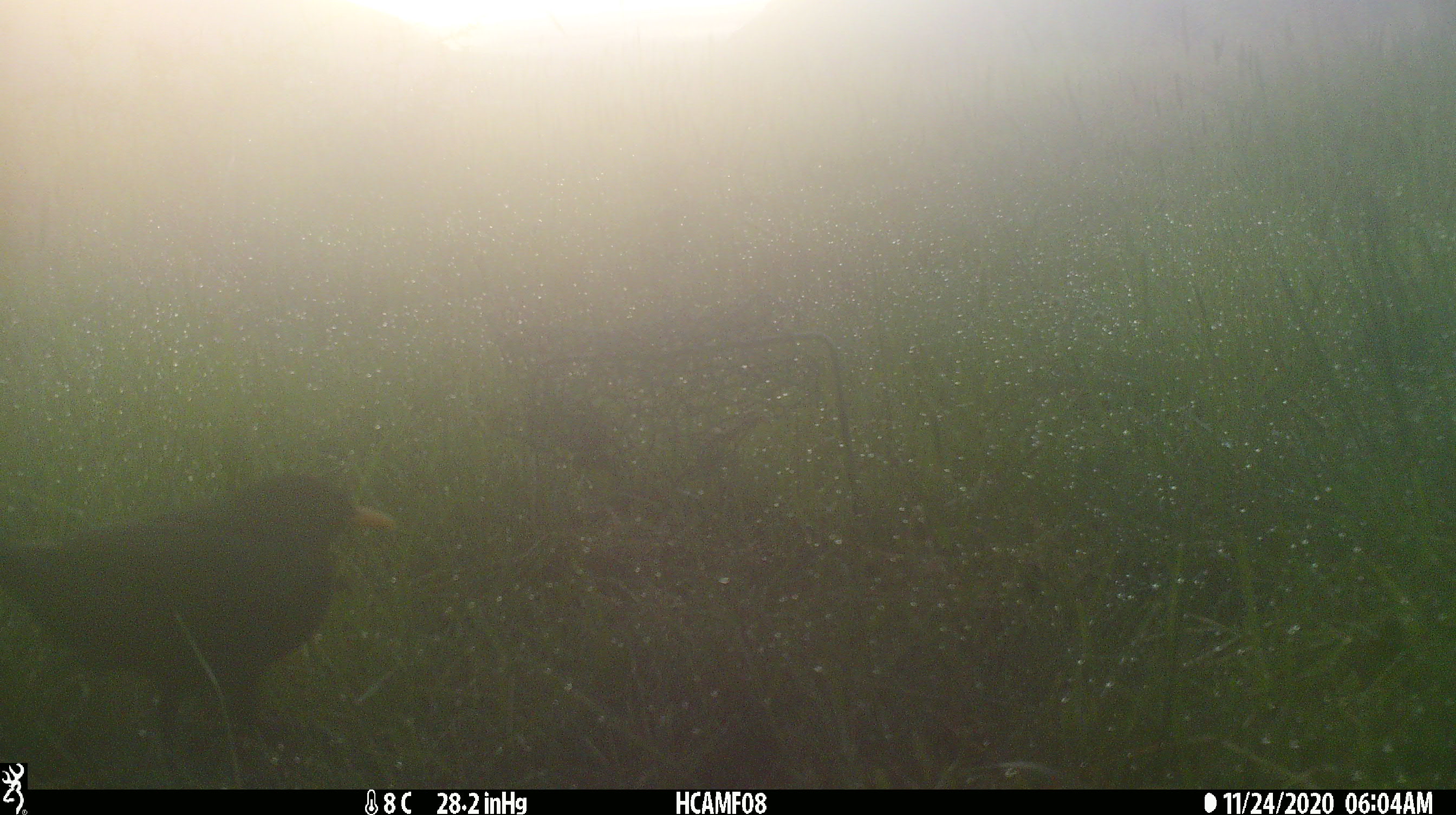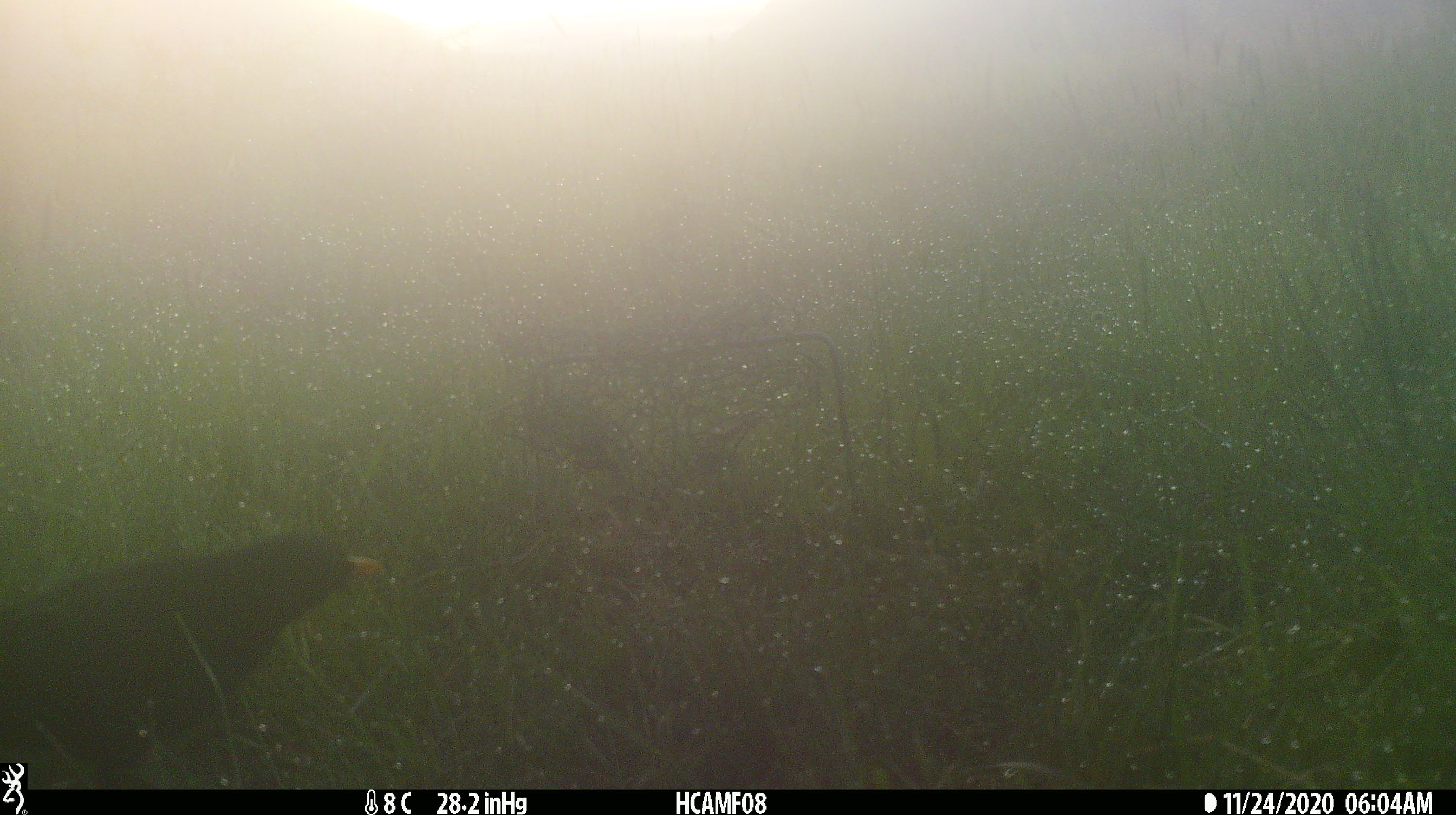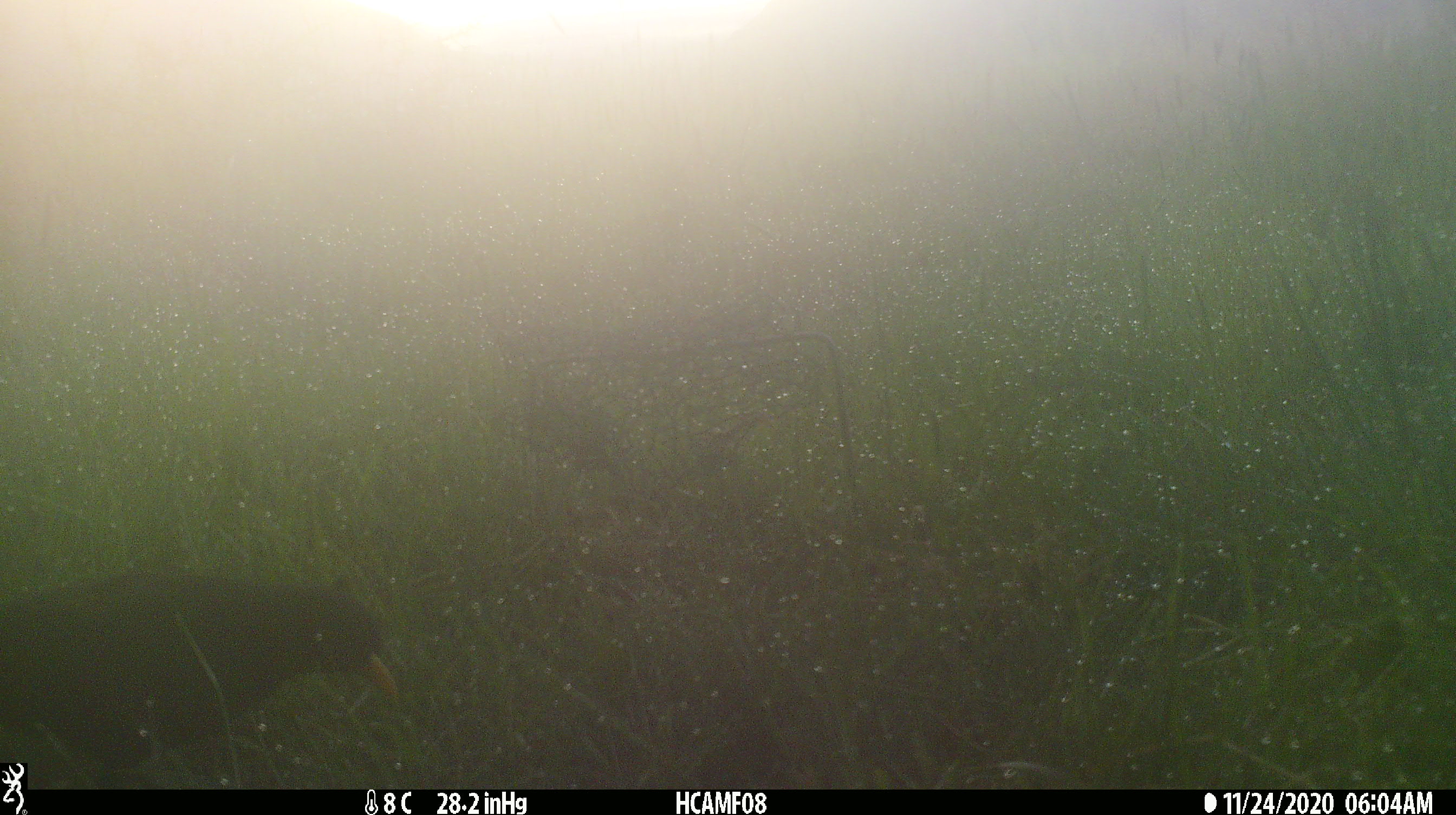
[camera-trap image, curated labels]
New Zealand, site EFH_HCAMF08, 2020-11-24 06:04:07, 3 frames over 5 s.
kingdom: Animalia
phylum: Chordata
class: Aves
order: Passeriformes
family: Turdidae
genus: Turdus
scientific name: Turdus merula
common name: eurasian blackbird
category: blackbird